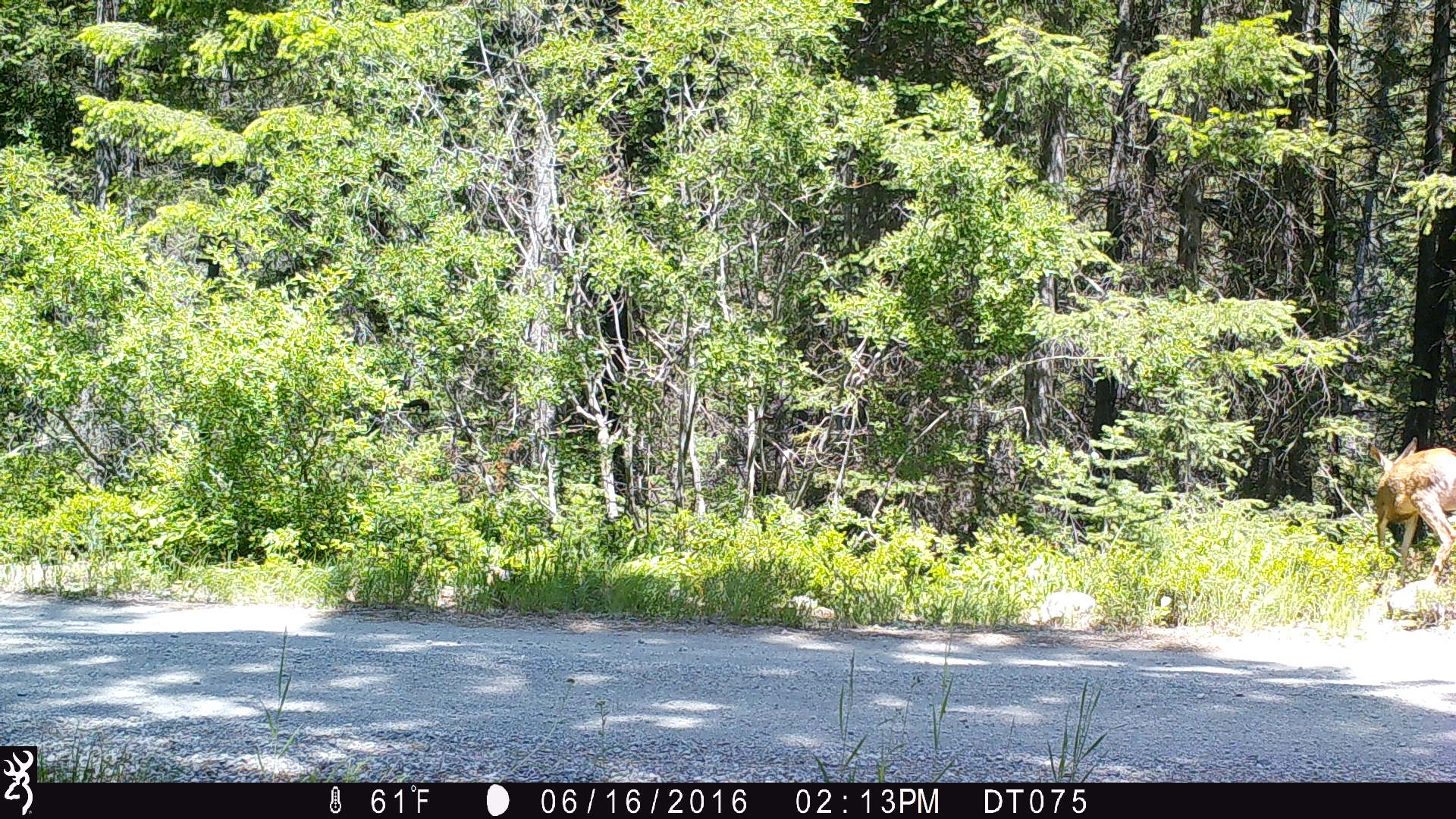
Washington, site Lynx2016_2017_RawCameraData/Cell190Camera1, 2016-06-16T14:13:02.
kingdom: Animalia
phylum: Chordata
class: Mammalia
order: Artiodactyla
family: Cervidae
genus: Odocoileus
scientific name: Odocoileus hemionus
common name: mule deer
Odocoileus hemionus (mule deer). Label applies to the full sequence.